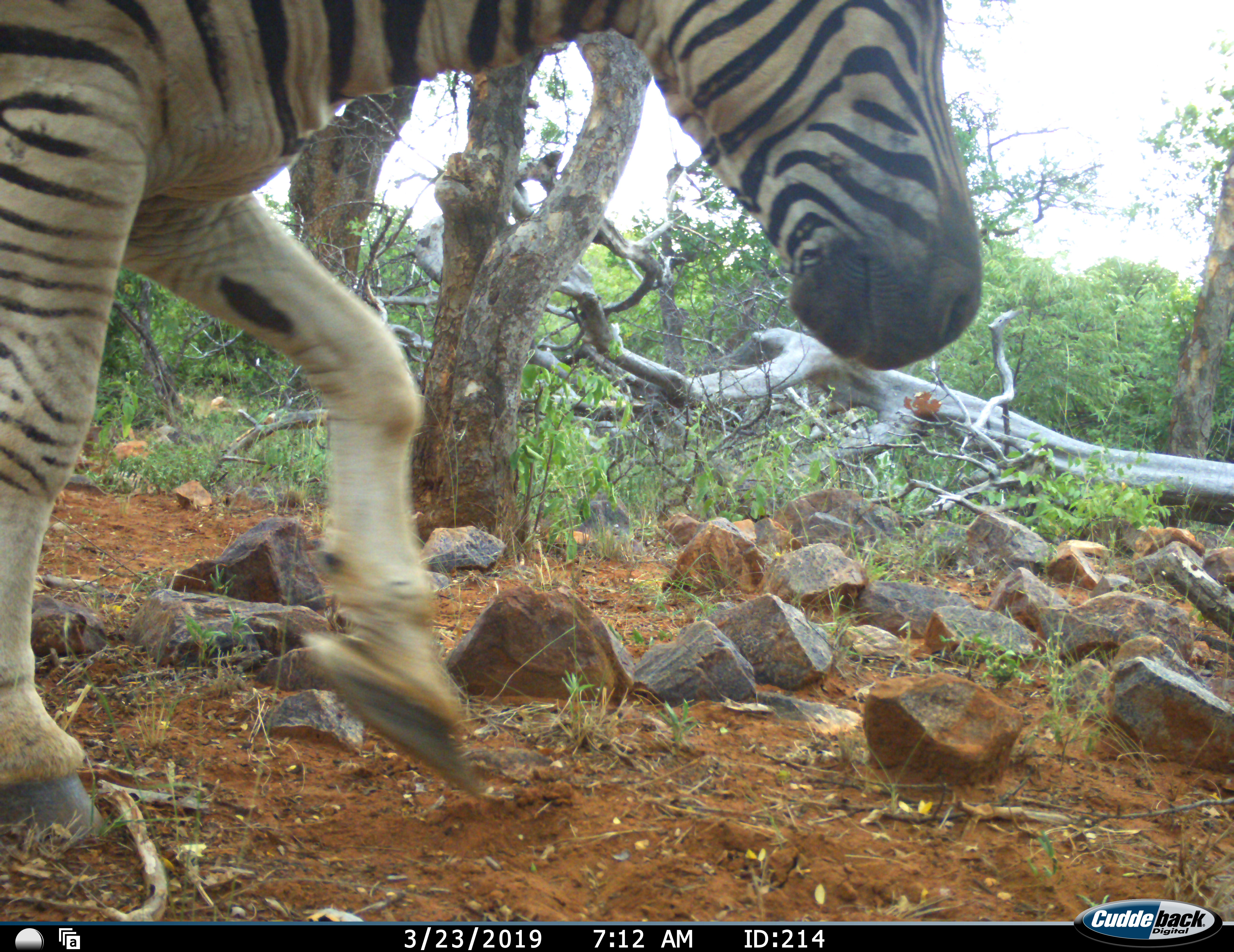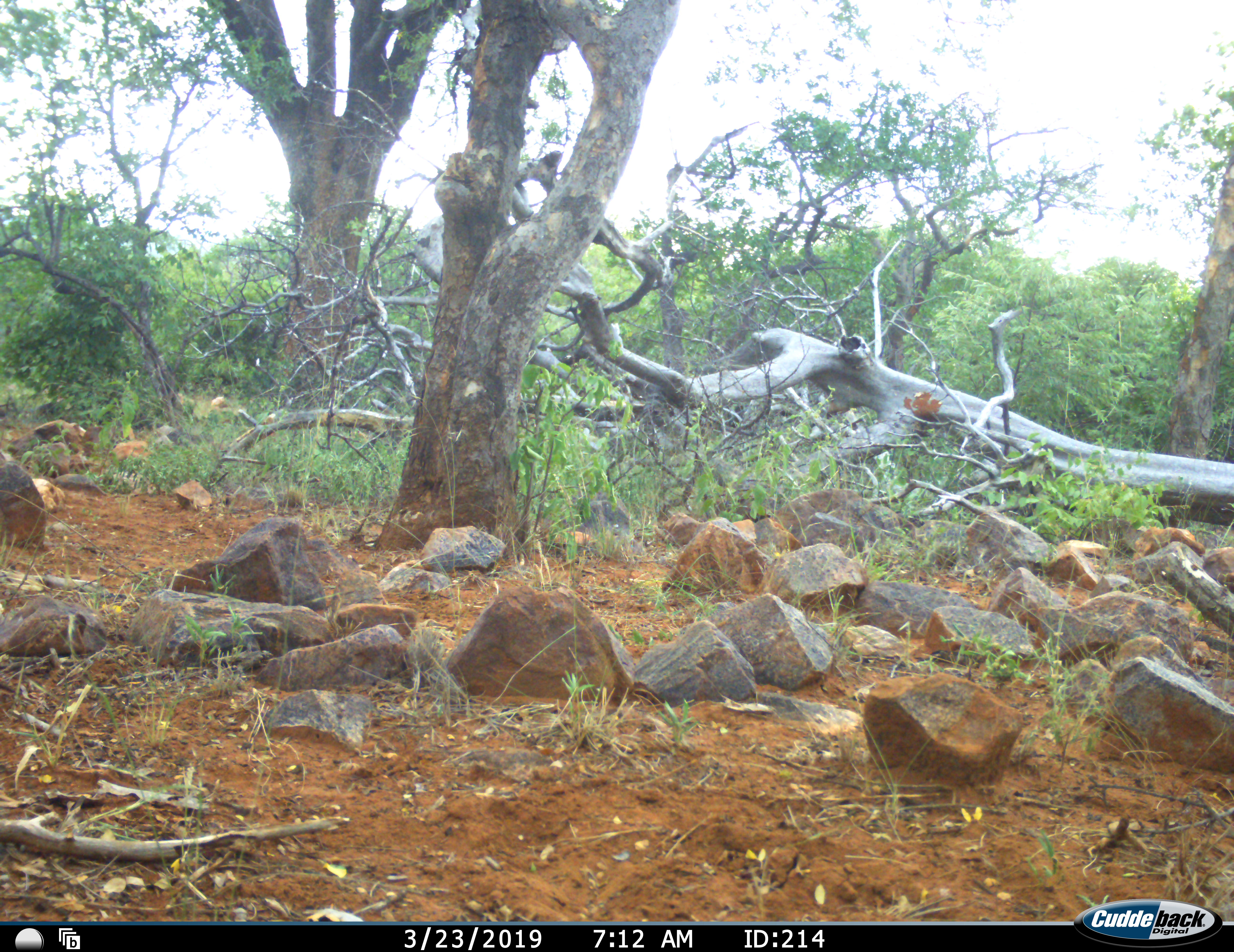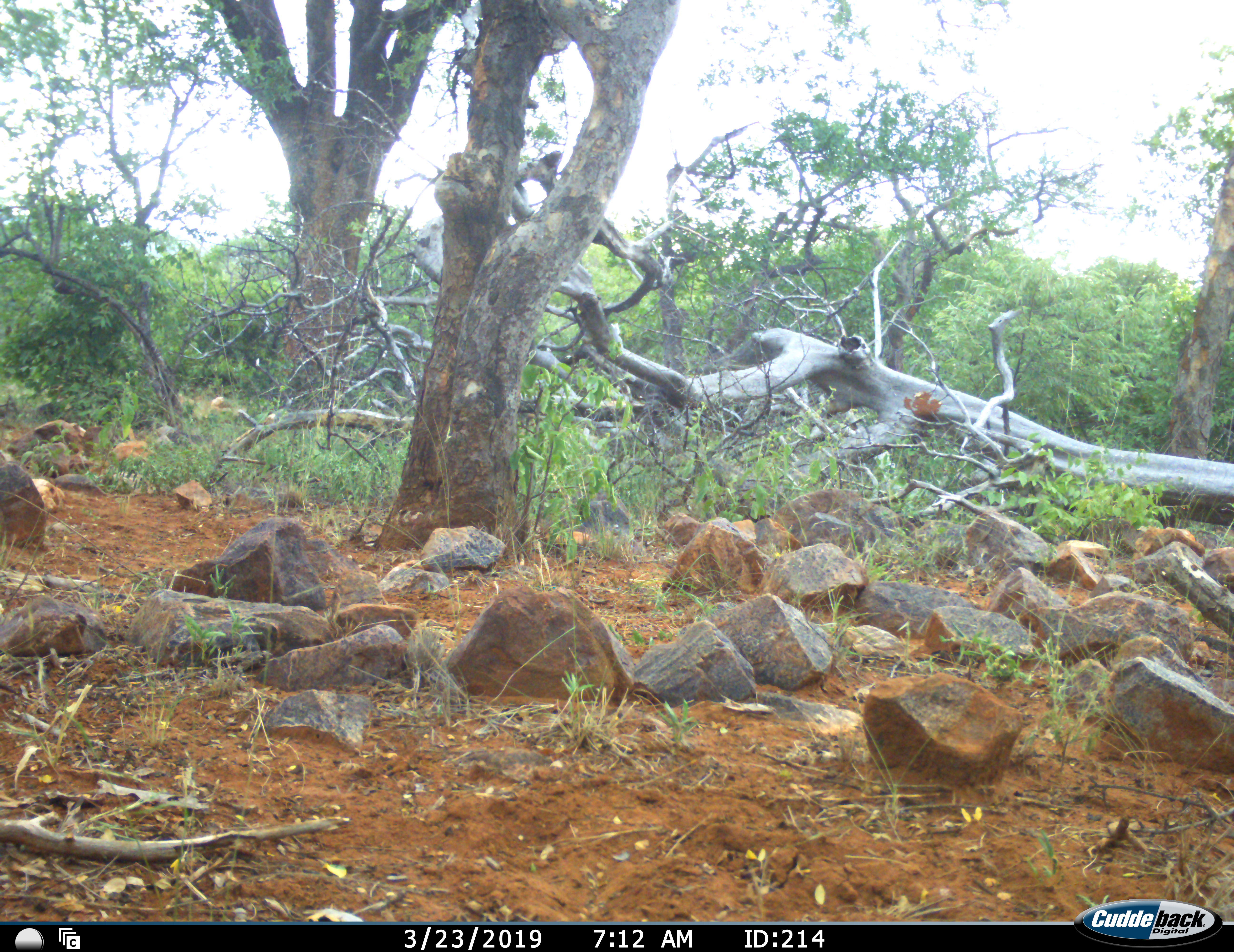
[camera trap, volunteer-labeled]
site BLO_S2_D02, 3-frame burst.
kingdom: Animalia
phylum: Chordata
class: Mammalia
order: Perissodactyla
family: Equidae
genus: Equus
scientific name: Equus quagga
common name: plains zebra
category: zebraplains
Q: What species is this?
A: Zebraplains (plains zebra) (Equus quagga).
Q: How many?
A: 1.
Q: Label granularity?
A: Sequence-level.